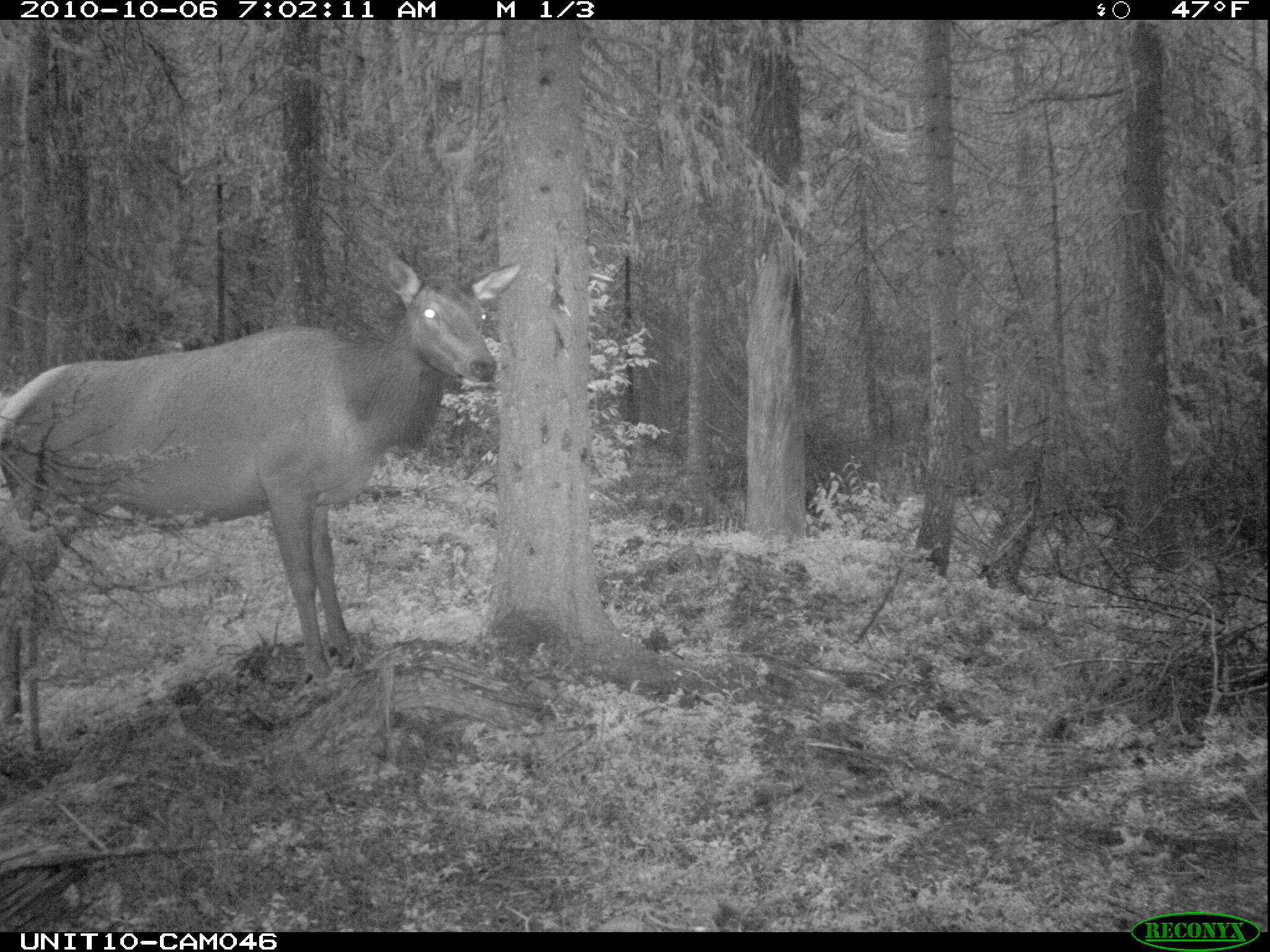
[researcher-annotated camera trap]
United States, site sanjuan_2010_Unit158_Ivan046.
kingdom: Animalia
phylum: Chordata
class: Mammalia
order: Artiodactyla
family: Cervidae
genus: Cervus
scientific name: Cervus elaphus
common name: red deer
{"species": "Cervus elaphus (red deer)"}